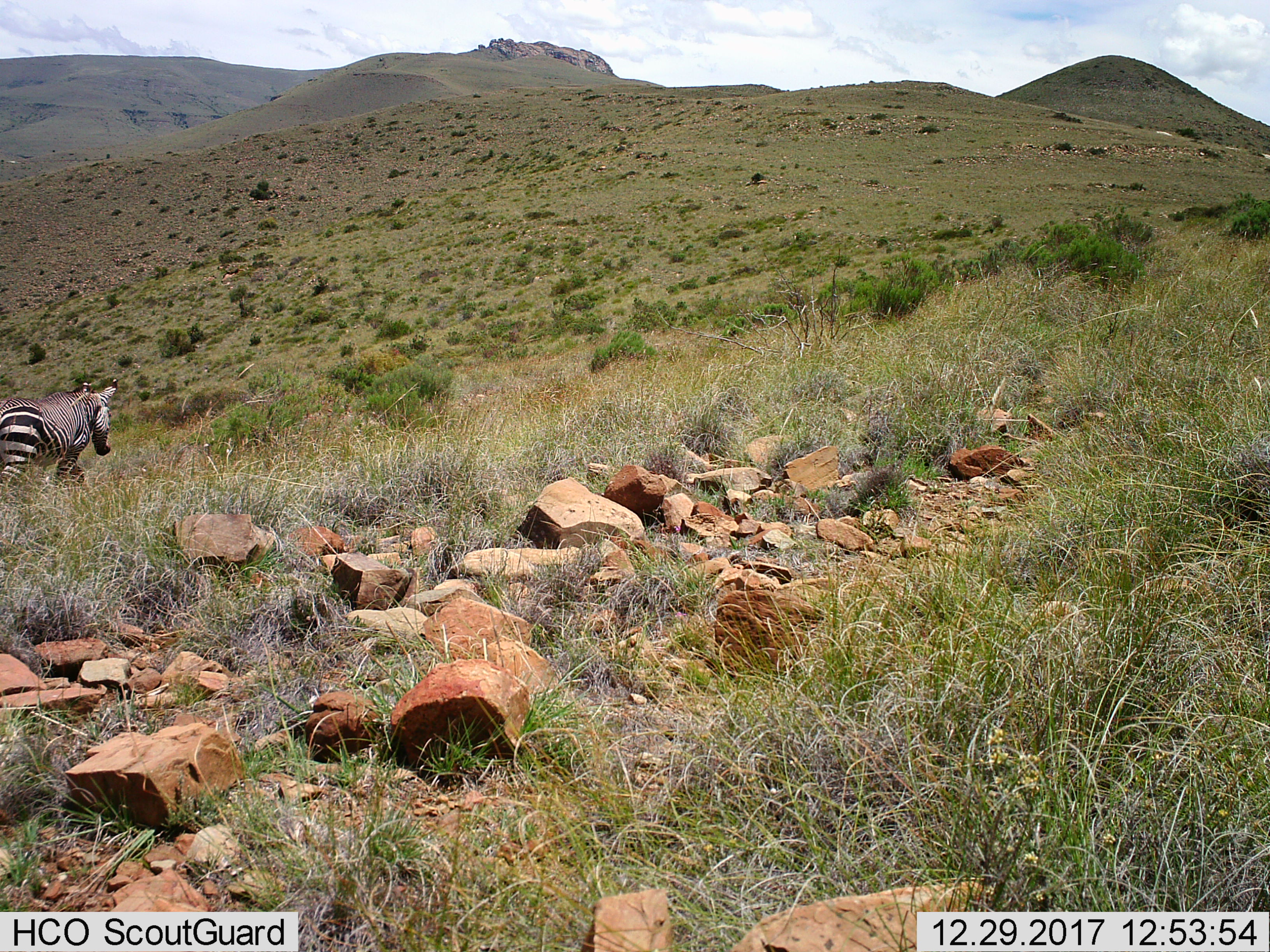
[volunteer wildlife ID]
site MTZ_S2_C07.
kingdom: Animalia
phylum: Chordata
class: Mammalia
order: Perissodactyla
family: Equidae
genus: Equus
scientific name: Equus zebra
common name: mountain zebra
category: zebramountain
Zebramountain (mountain zebra) (Equus zebra), count 1. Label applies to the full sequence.